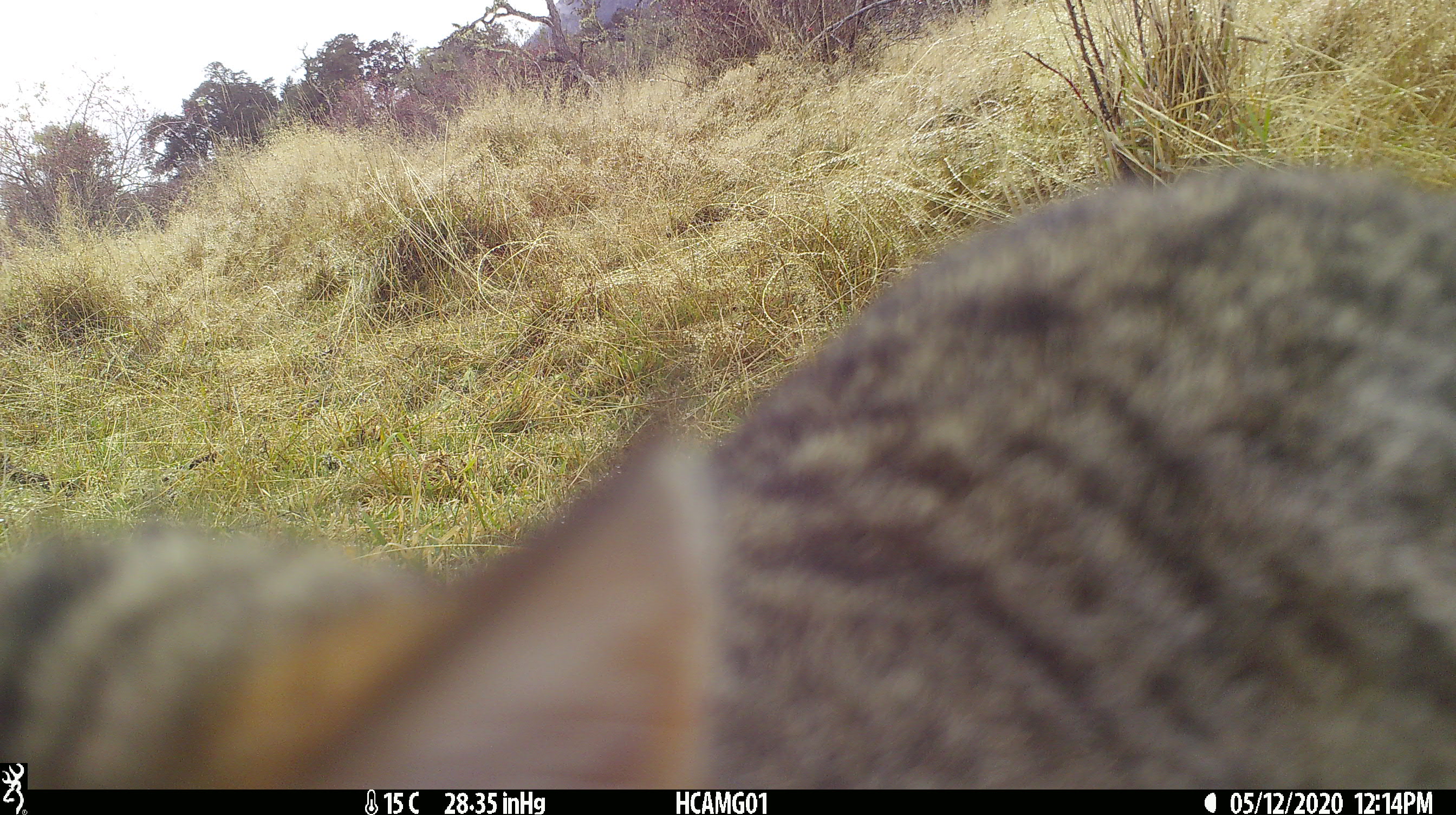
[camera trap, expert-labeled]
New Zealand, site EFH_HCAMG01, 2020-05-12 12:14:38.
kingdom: Animalia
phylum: Chordata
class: Mammalia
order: Carnivora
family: Felidae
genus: Felis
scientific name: Felis catus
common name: domestic cat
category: cat